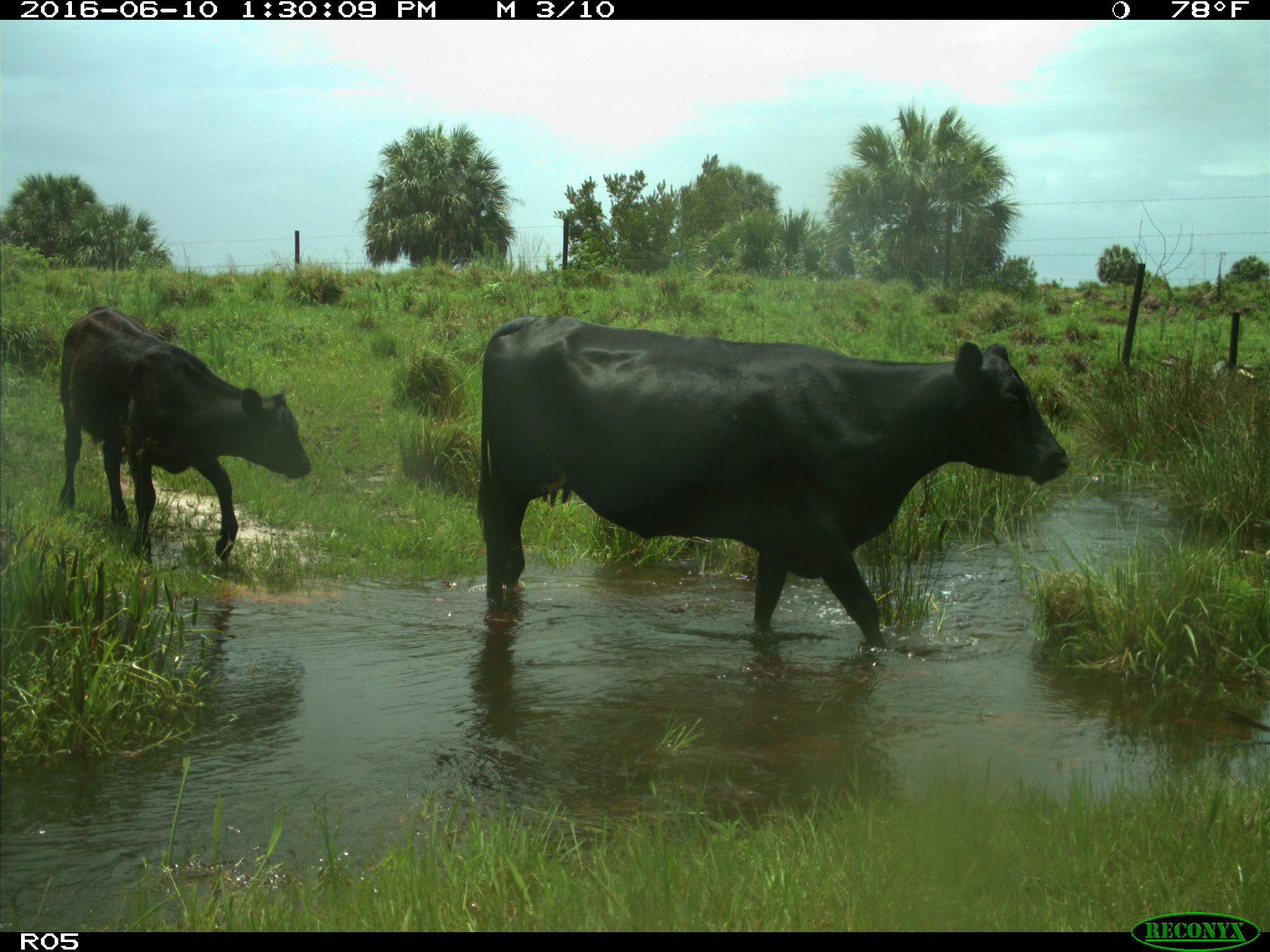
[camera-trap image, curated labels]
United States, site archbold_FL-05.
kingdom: Animalia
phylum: Chordata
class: Mammalia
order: Artiodactyla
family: Bovidae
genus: Bos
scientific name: Bos taurus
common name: domestic cow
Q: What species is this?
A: Bos taurus (domestic cow).